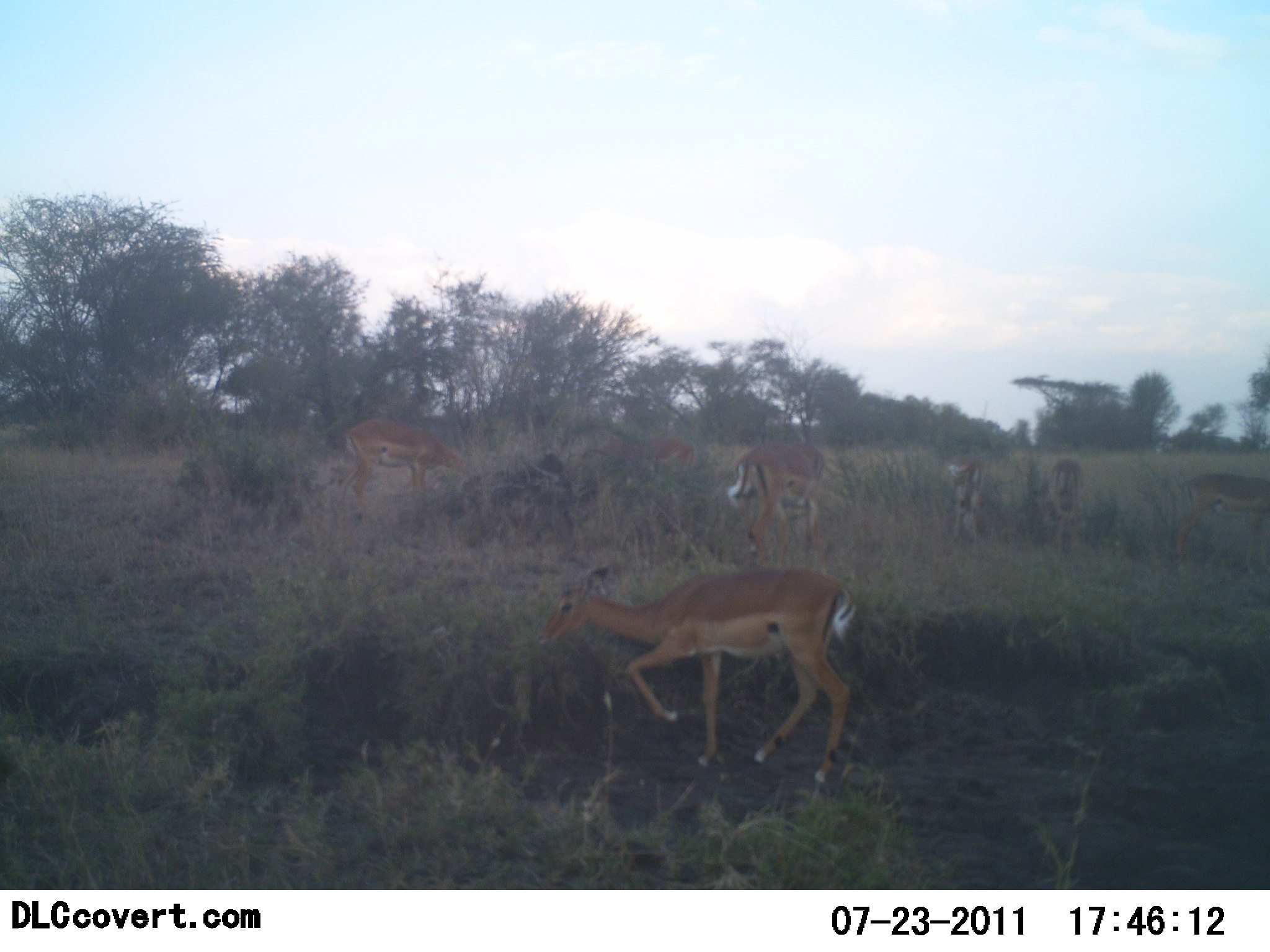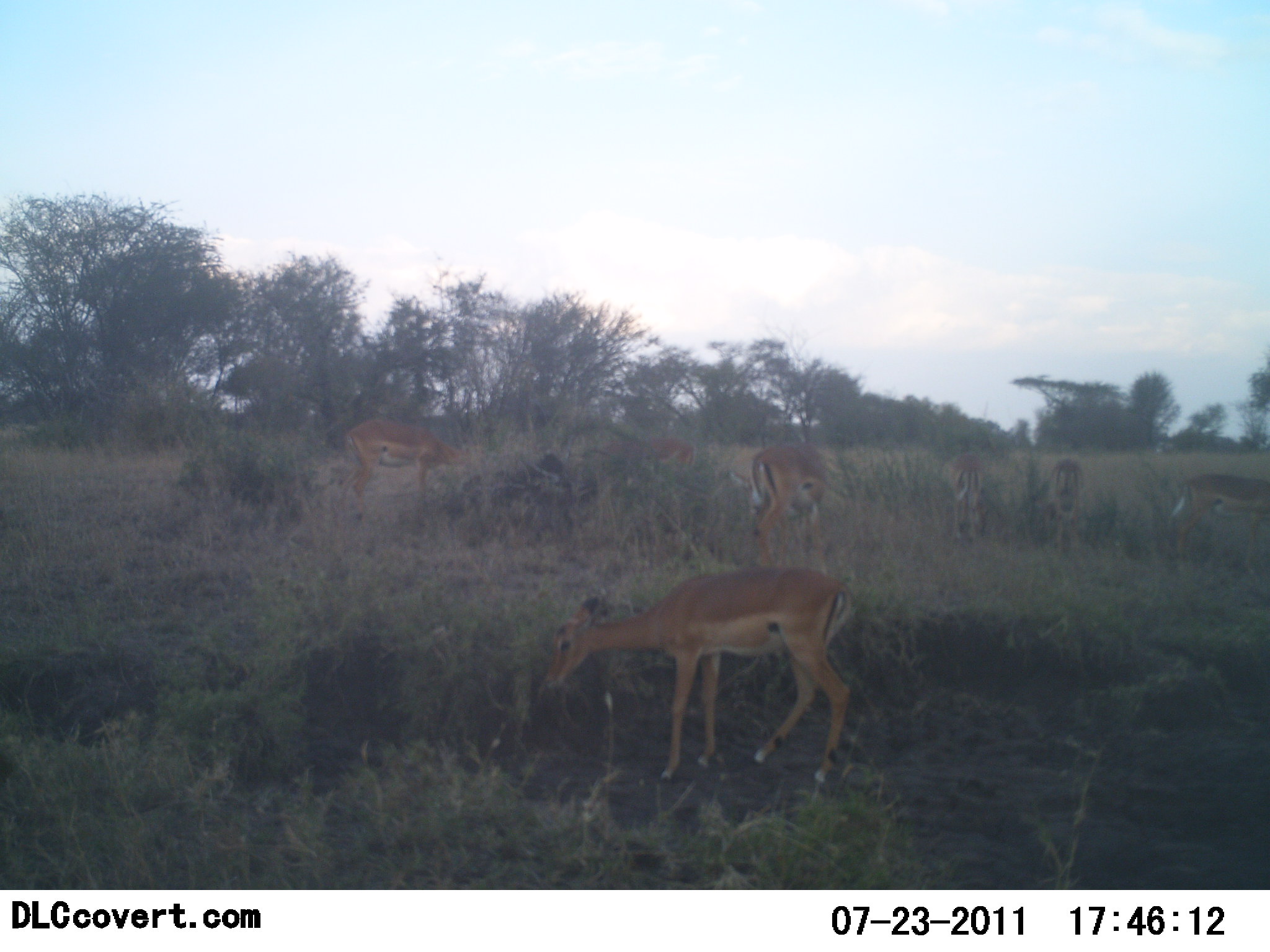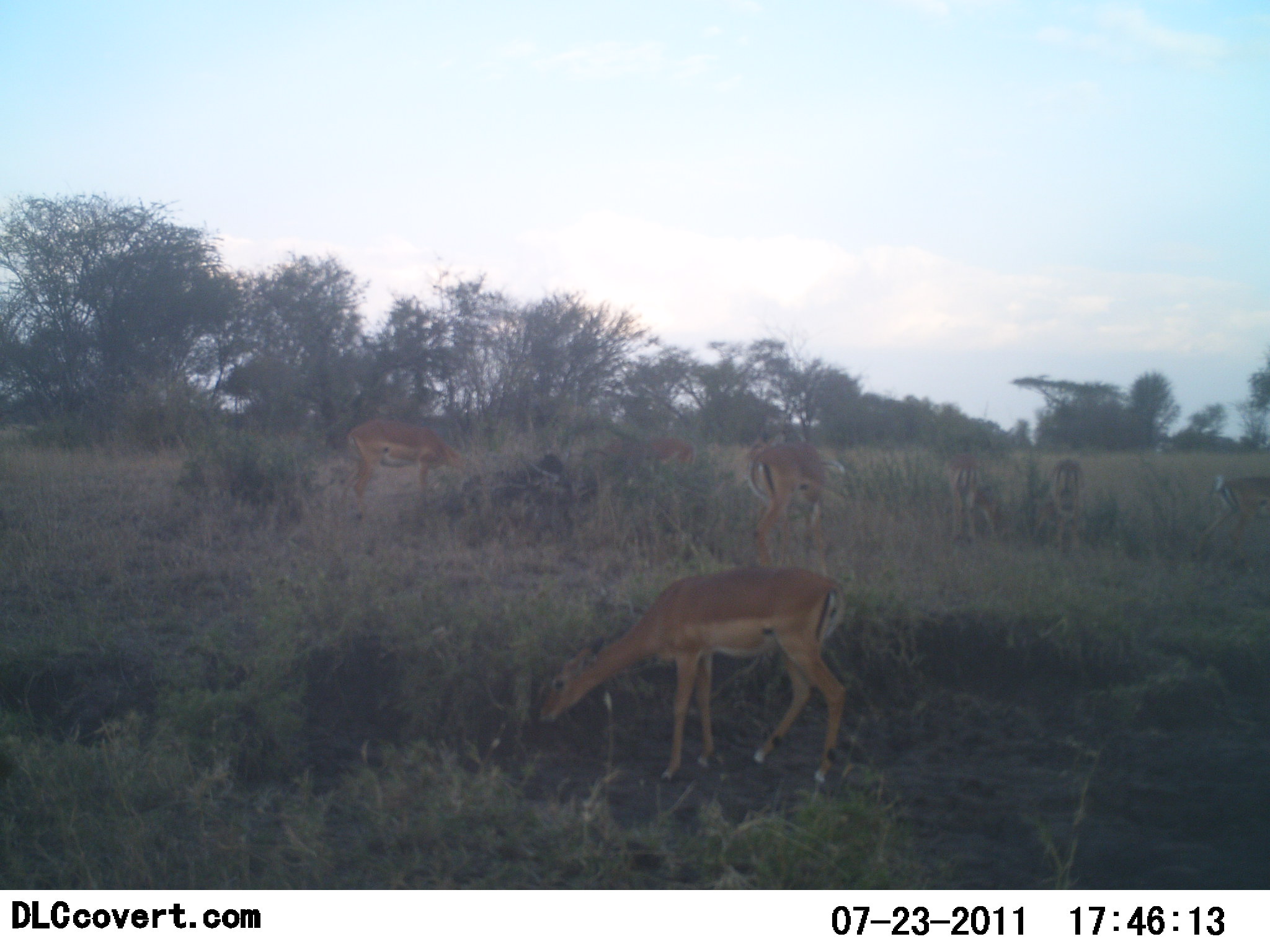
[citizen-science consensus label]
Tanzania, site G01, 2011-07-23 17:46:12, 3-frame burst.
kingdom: Animalia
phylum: Chordata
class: Mammalia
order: Artiodactyla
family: Bovidae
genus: Aepyceros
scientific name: Aepyceros melampus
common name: impala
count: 7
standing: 33%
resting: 0%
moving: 0%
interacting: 0%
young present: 11%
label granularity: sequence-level